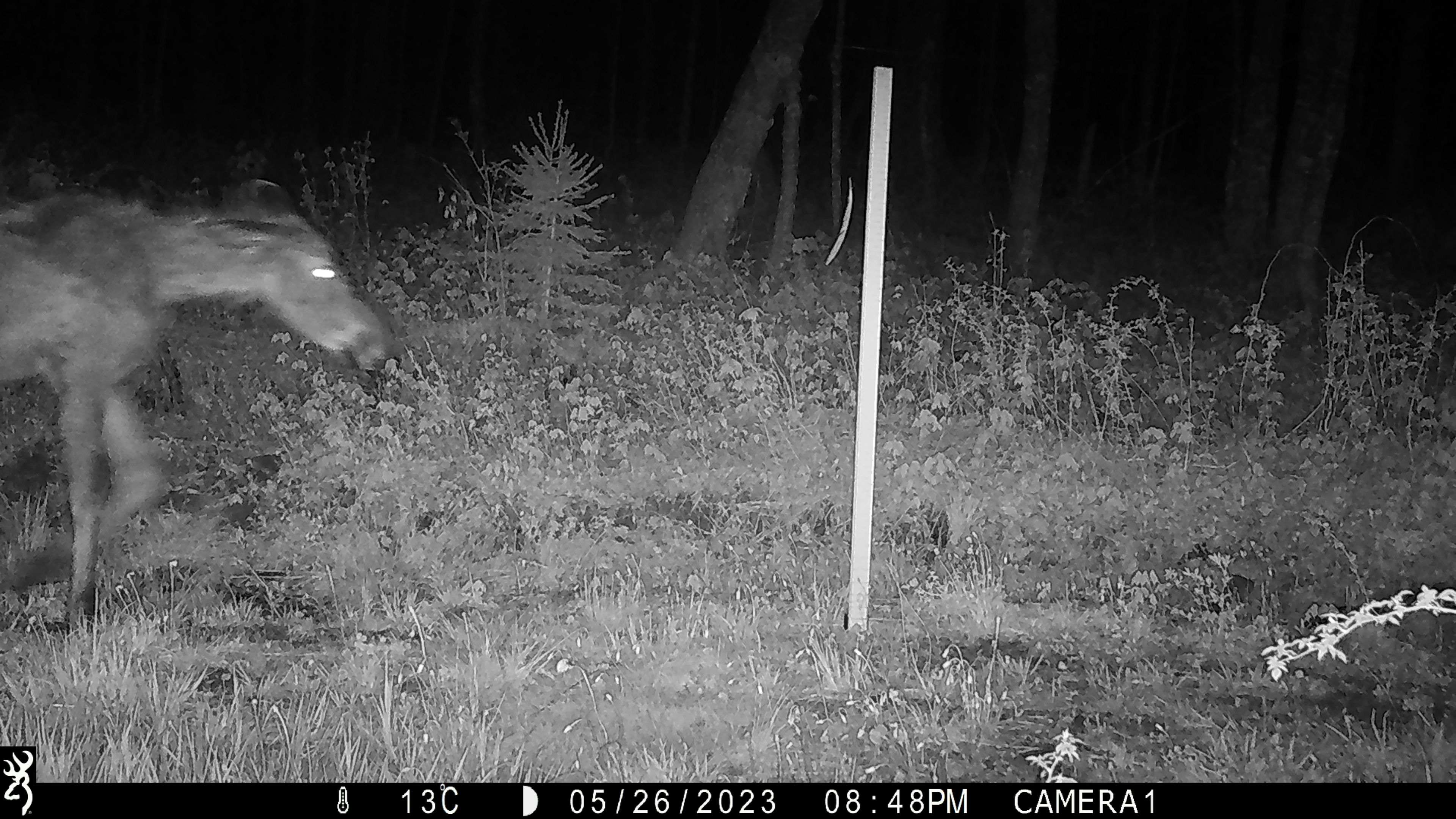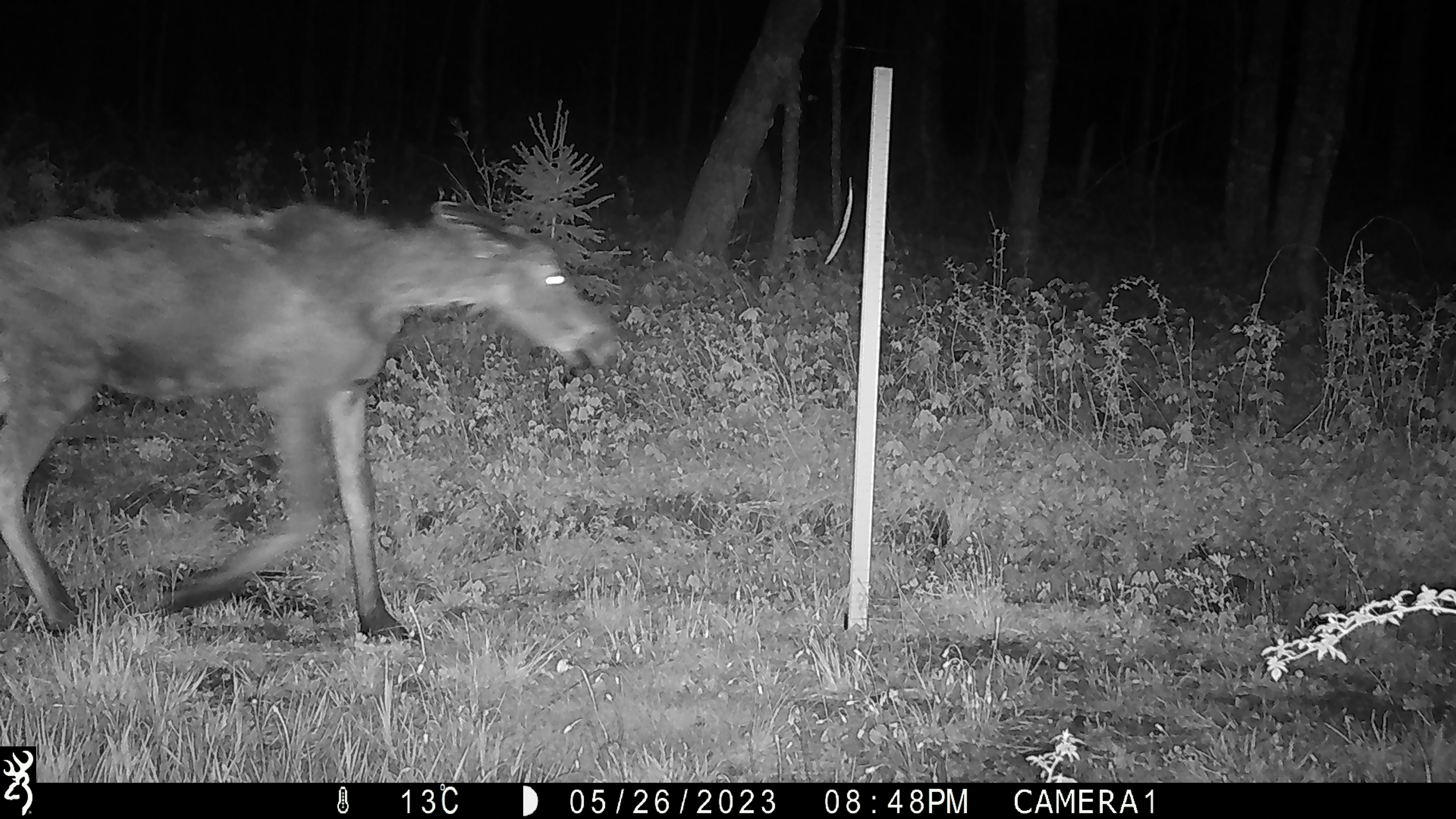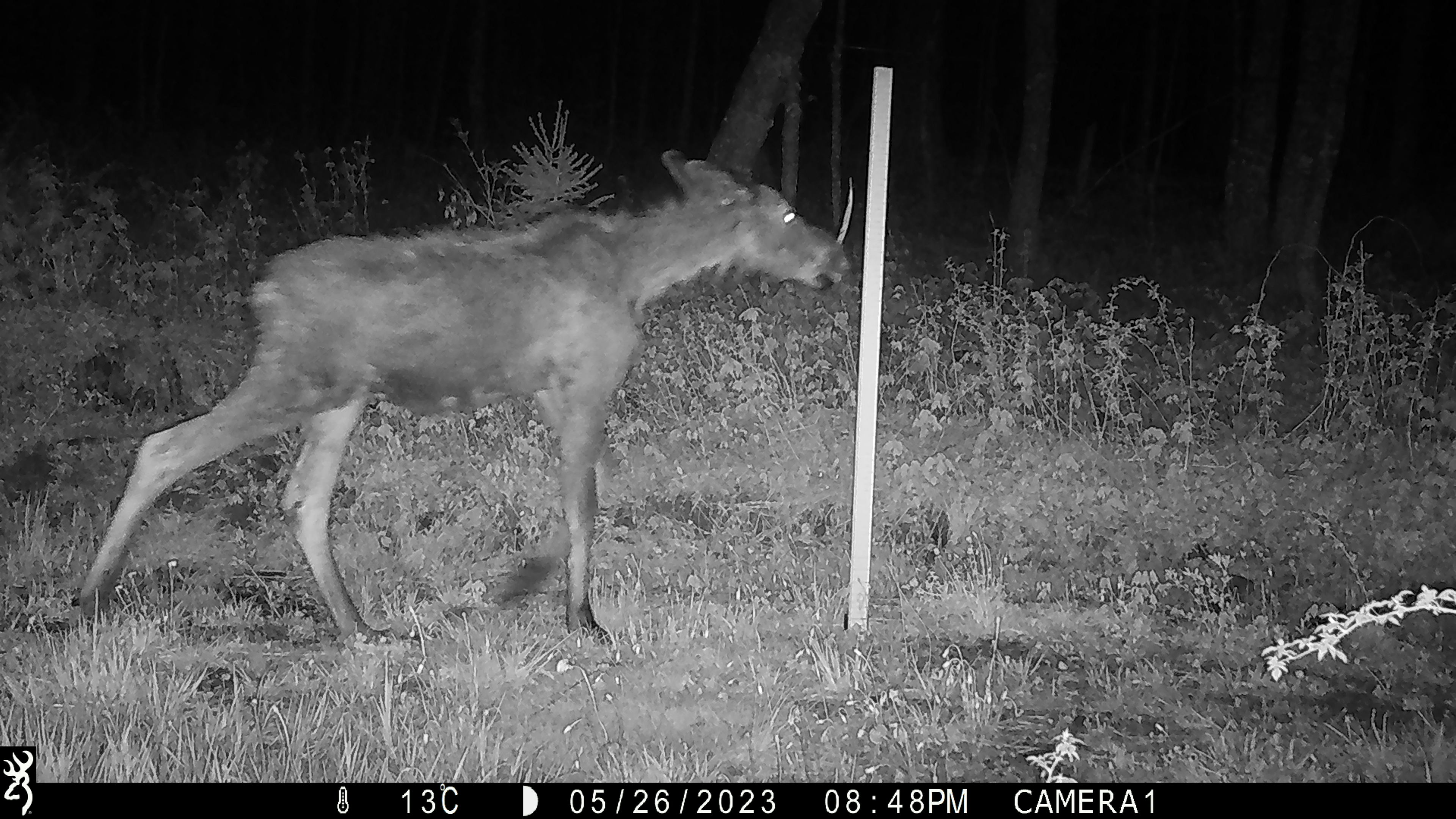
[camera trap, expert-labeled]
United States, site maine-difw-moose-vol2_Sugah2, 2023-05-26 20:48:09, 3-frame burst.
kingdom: Animalia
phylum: Chordata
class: Mammalia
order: Artiodactyla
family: Cervidae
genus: Alces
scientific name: Alces alces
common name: moose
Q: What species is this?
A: Moose (Alces alces).